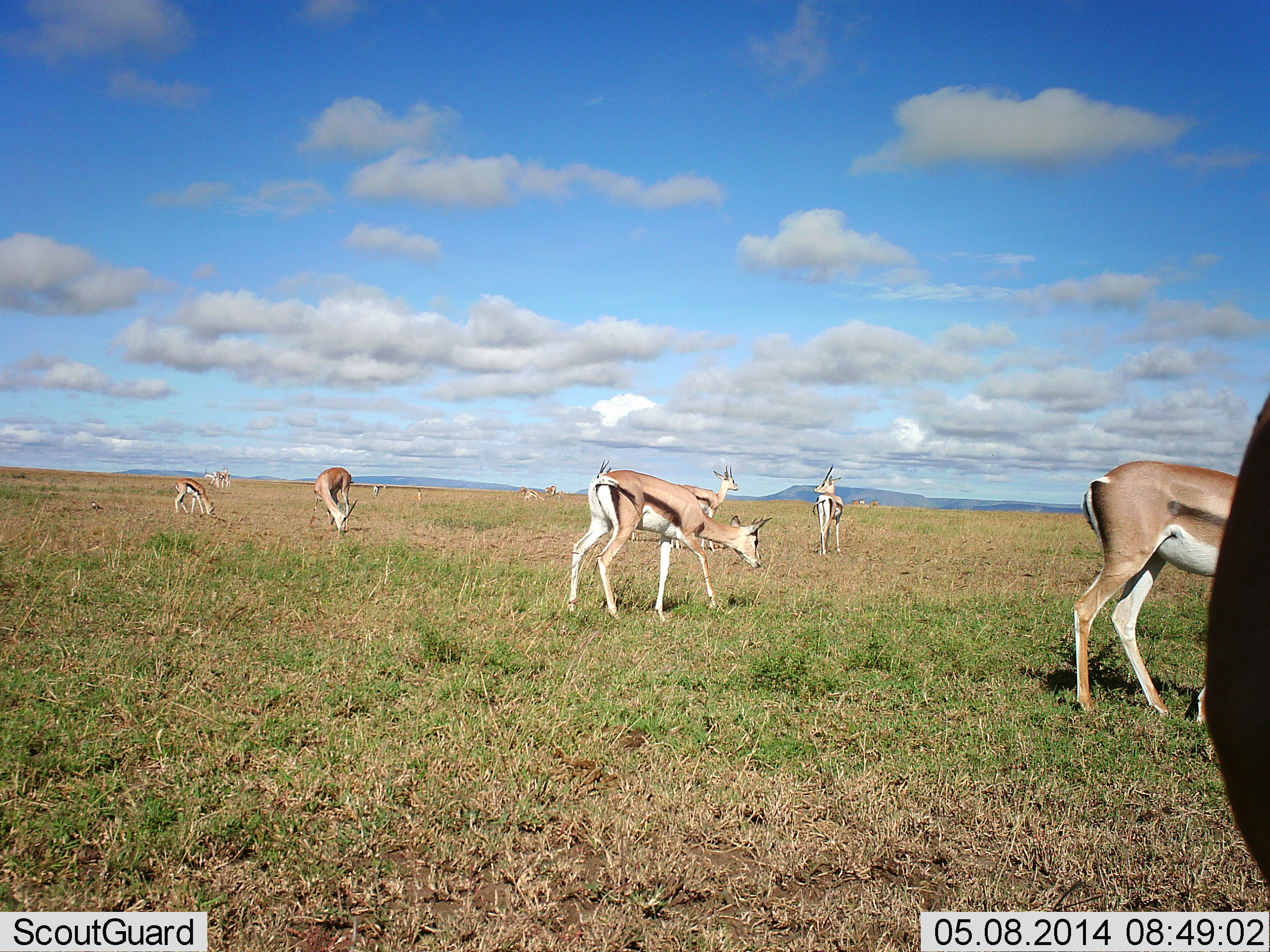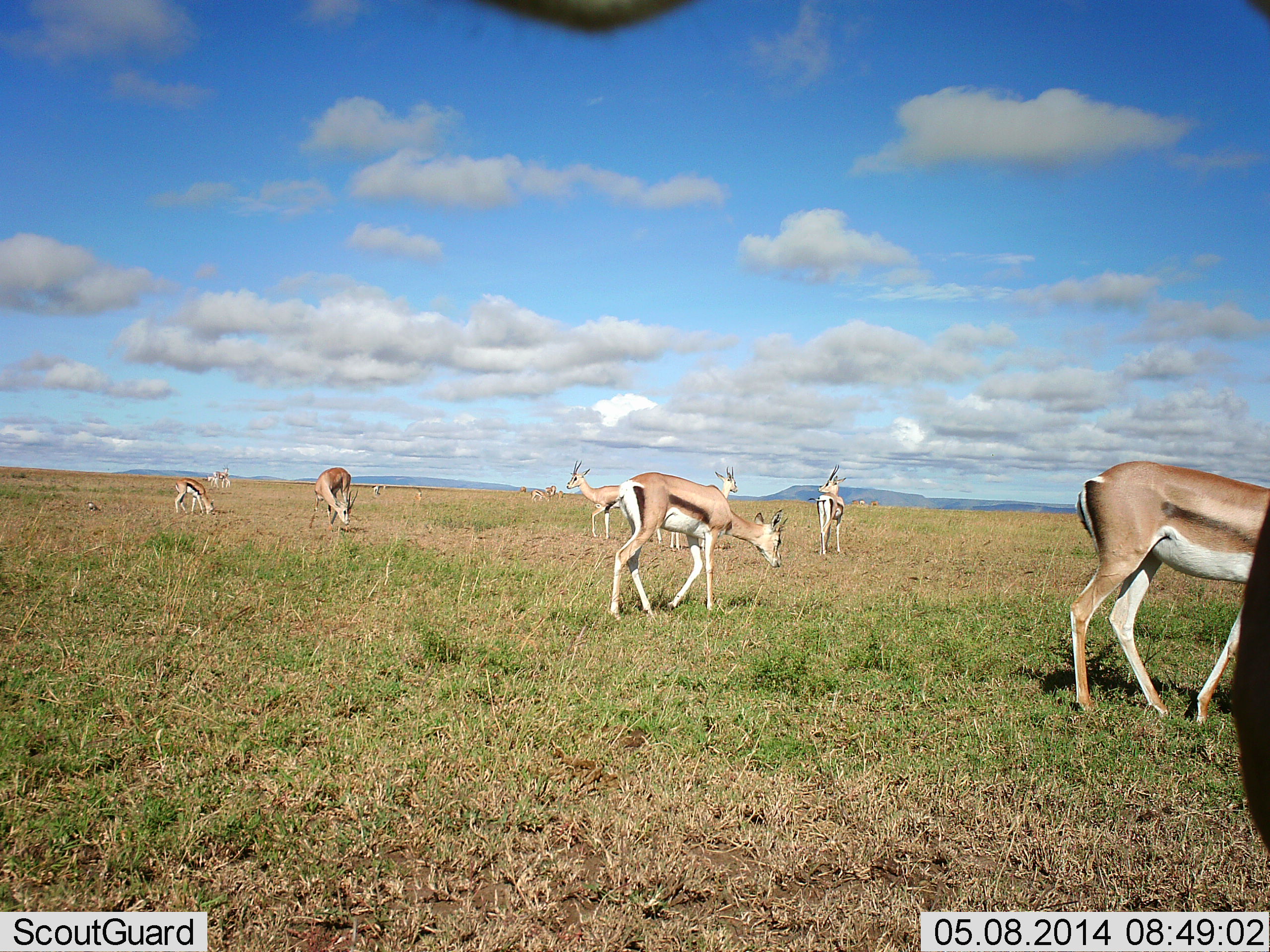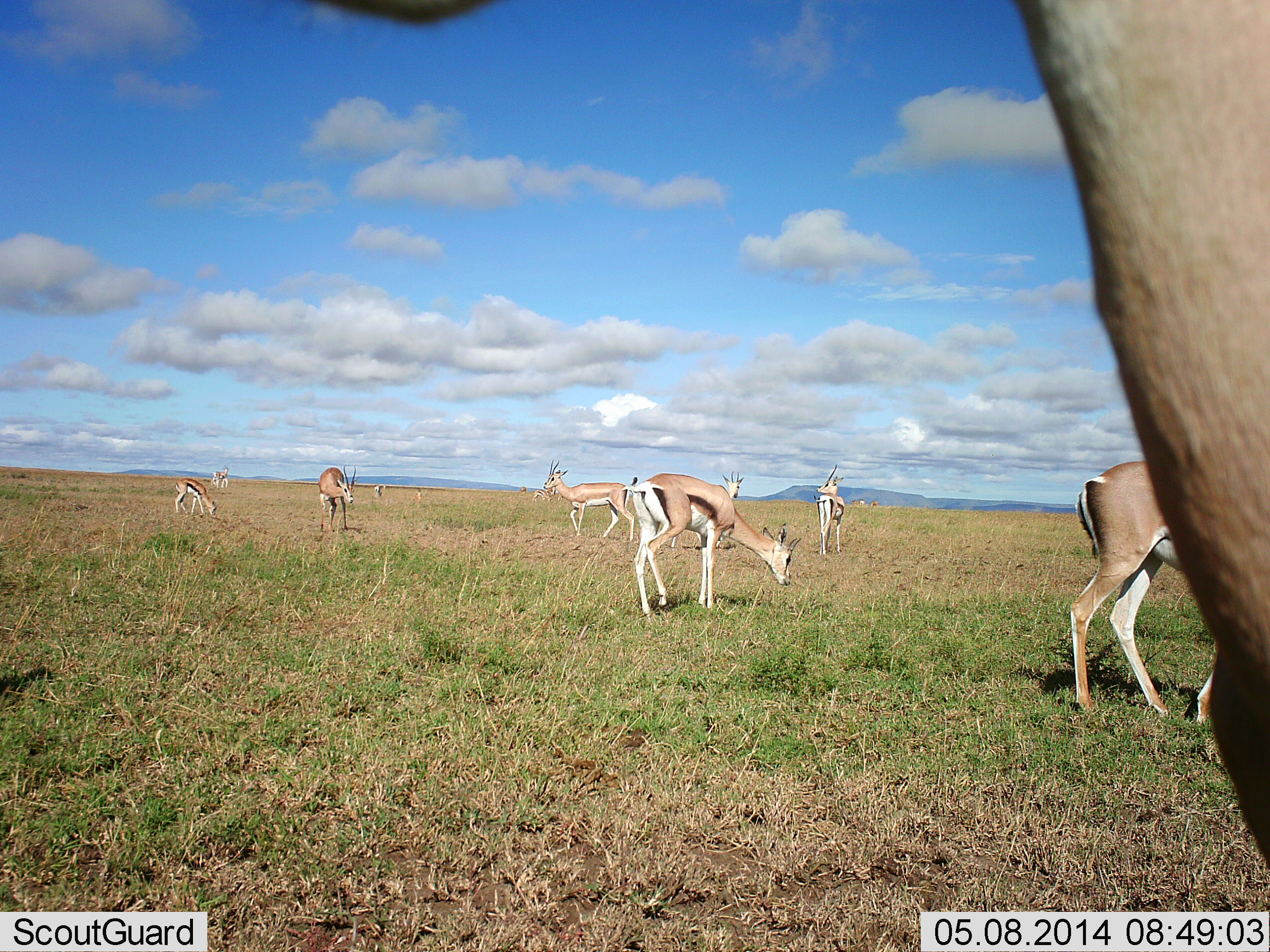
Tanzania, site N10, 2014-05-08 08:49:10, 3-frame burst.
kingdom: Animalia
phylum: Chordata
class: Mammalia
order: Artiodactyla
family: Bovidae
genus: Eudorcas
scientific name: Eudorcas thomsonii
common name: thomson's gazelle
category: gazellethomsons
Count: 10.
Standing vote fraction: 69%.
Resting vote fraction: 4%.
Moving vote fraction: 42%.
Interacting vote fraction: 2%.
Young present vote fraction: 2%.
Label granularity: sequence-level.